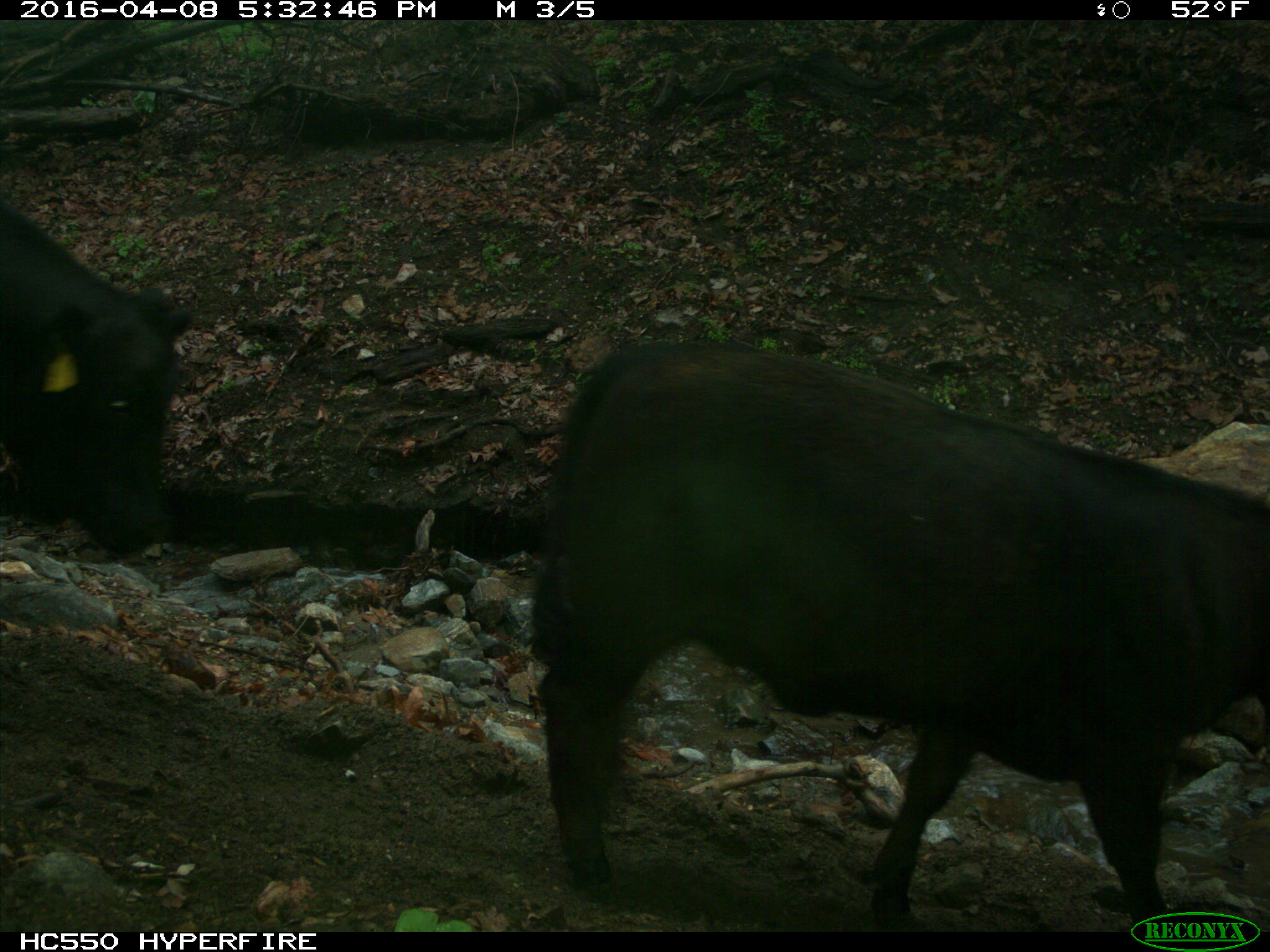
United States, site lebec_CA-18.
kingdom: Animalia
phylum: Chordata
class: Mammalia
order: Artiodactyla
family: Bovidae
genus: Bos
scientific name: Bos taurus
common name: domestic cow